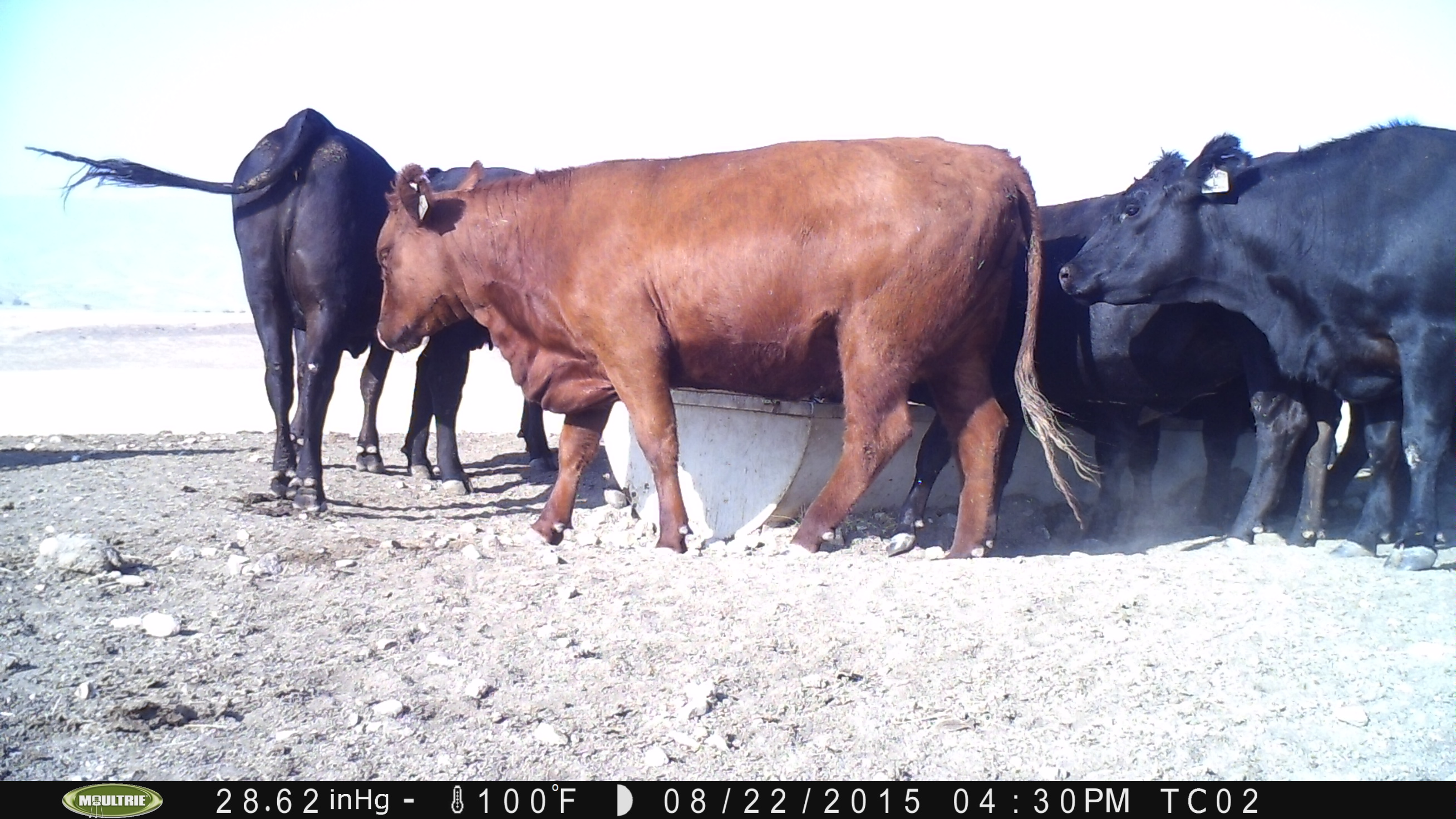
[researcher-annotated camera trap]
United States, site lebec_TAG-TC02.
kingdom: Animalia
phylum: Chordata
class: Mammalia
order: Artiodactyla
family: Bovidae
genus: Bos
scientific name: Bos taurus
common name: domestic cow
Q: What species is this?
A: Bos taurus (domestic cow).